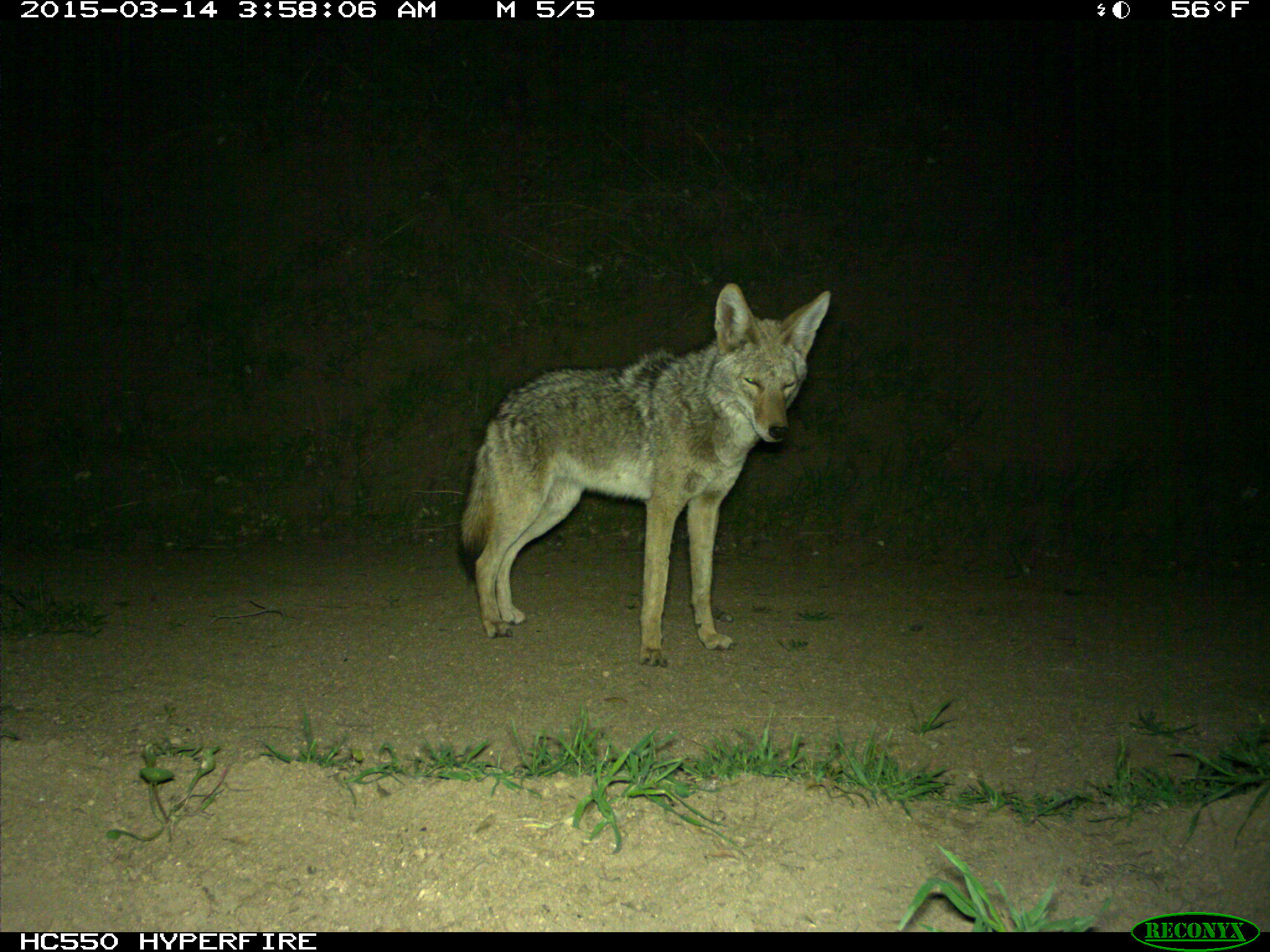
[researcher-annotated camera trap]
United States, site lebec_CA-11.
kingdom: Animalia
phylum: Chordata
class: Mammalia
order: Carnivora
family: Canidae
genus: Canis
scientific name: Canis latrans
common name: coyote